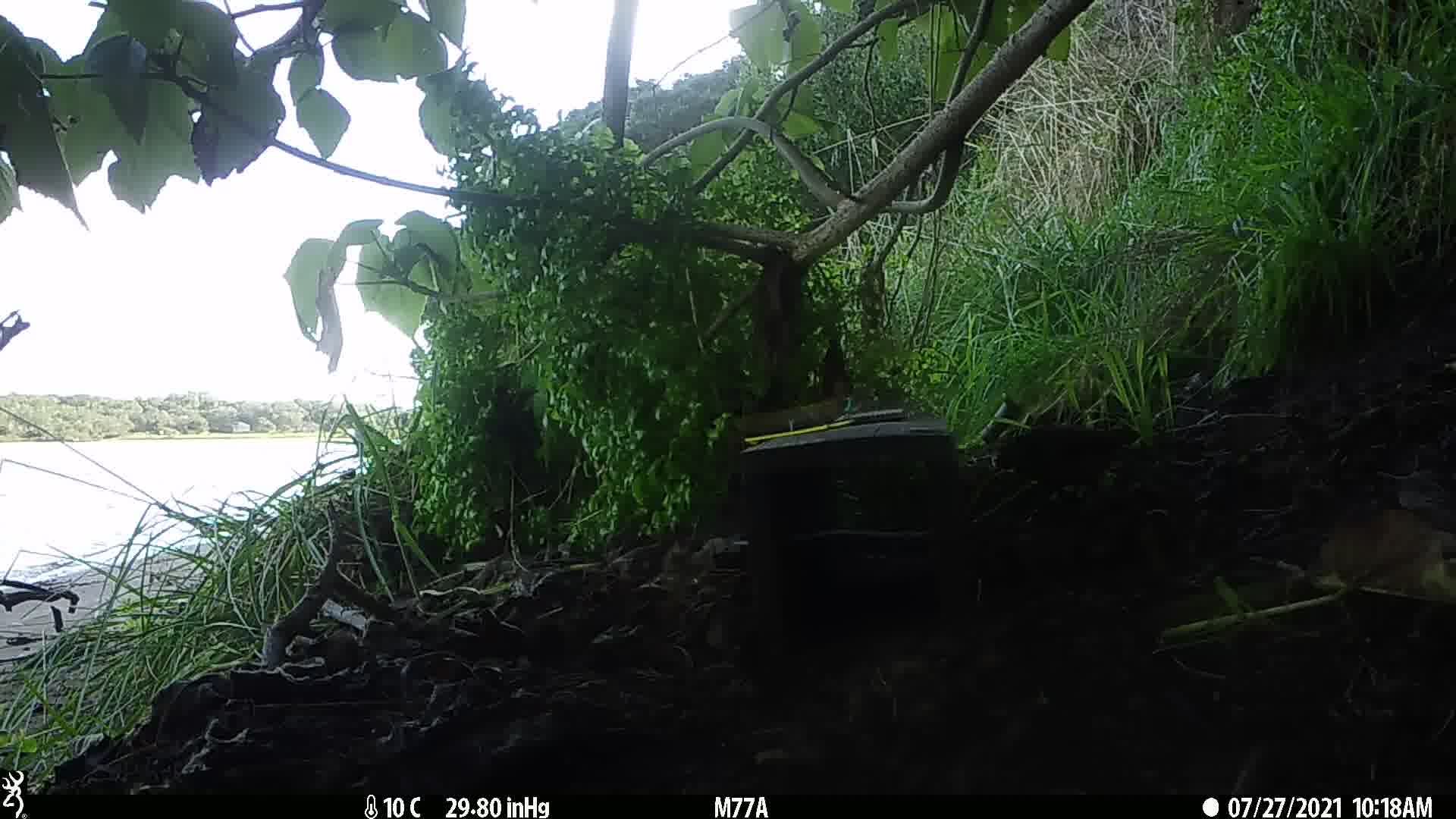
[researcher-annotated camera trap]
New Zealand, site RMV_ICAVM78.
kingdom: Animalia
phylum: Chordata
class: Aves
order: Passeriformes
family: Sturnidae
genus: Acridotheres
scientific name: Acridotheres tristis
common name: common myna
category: myna